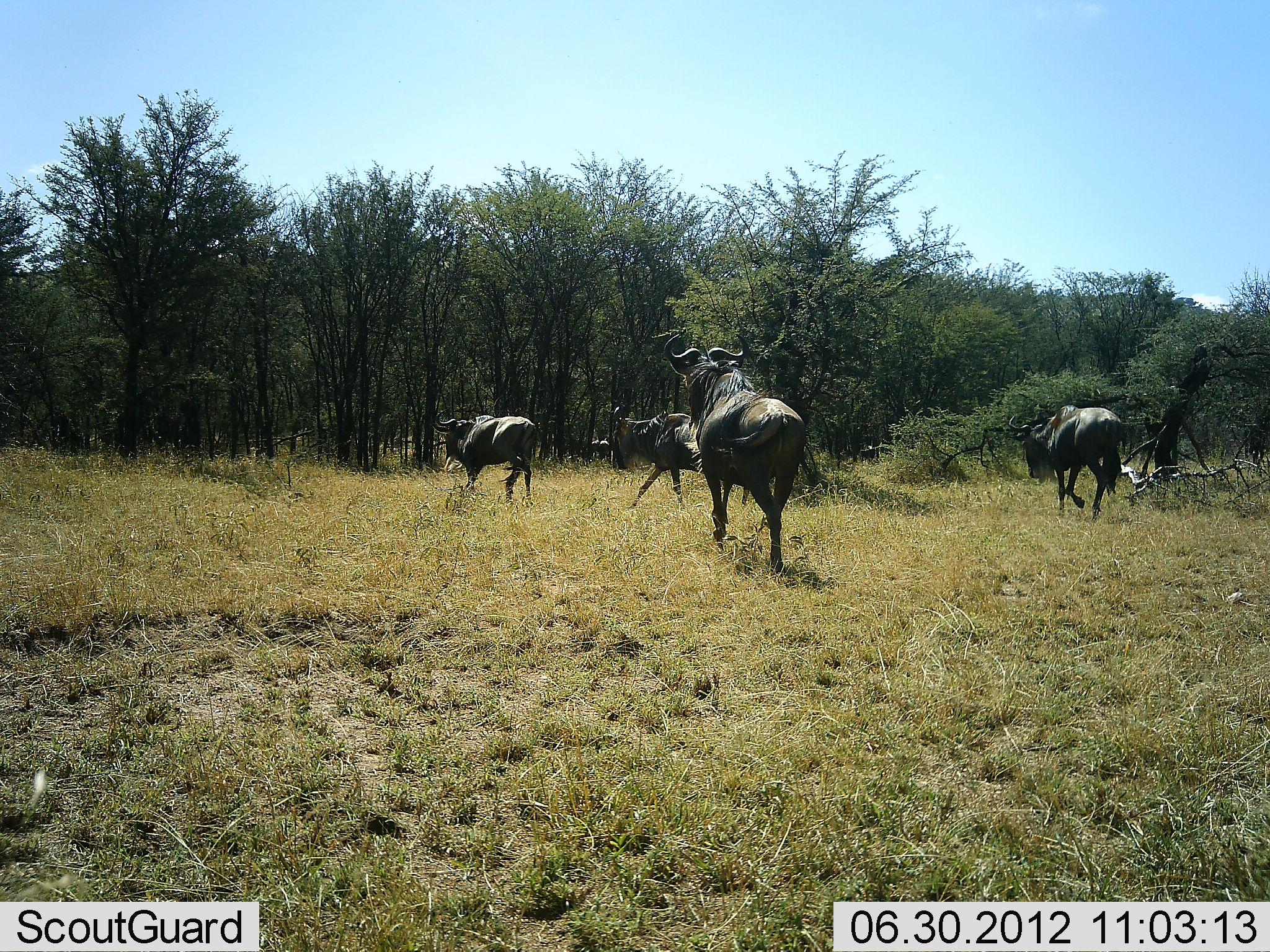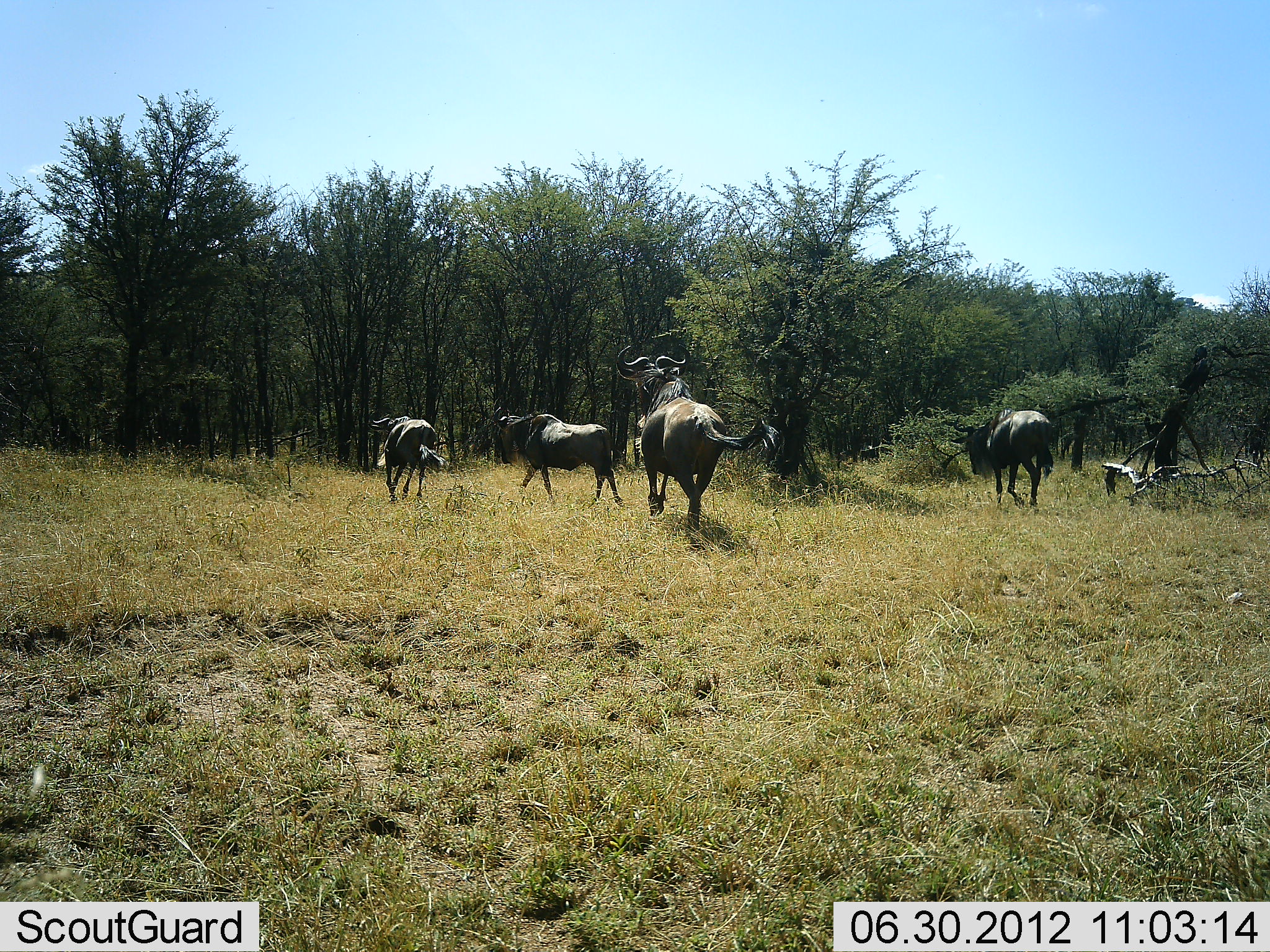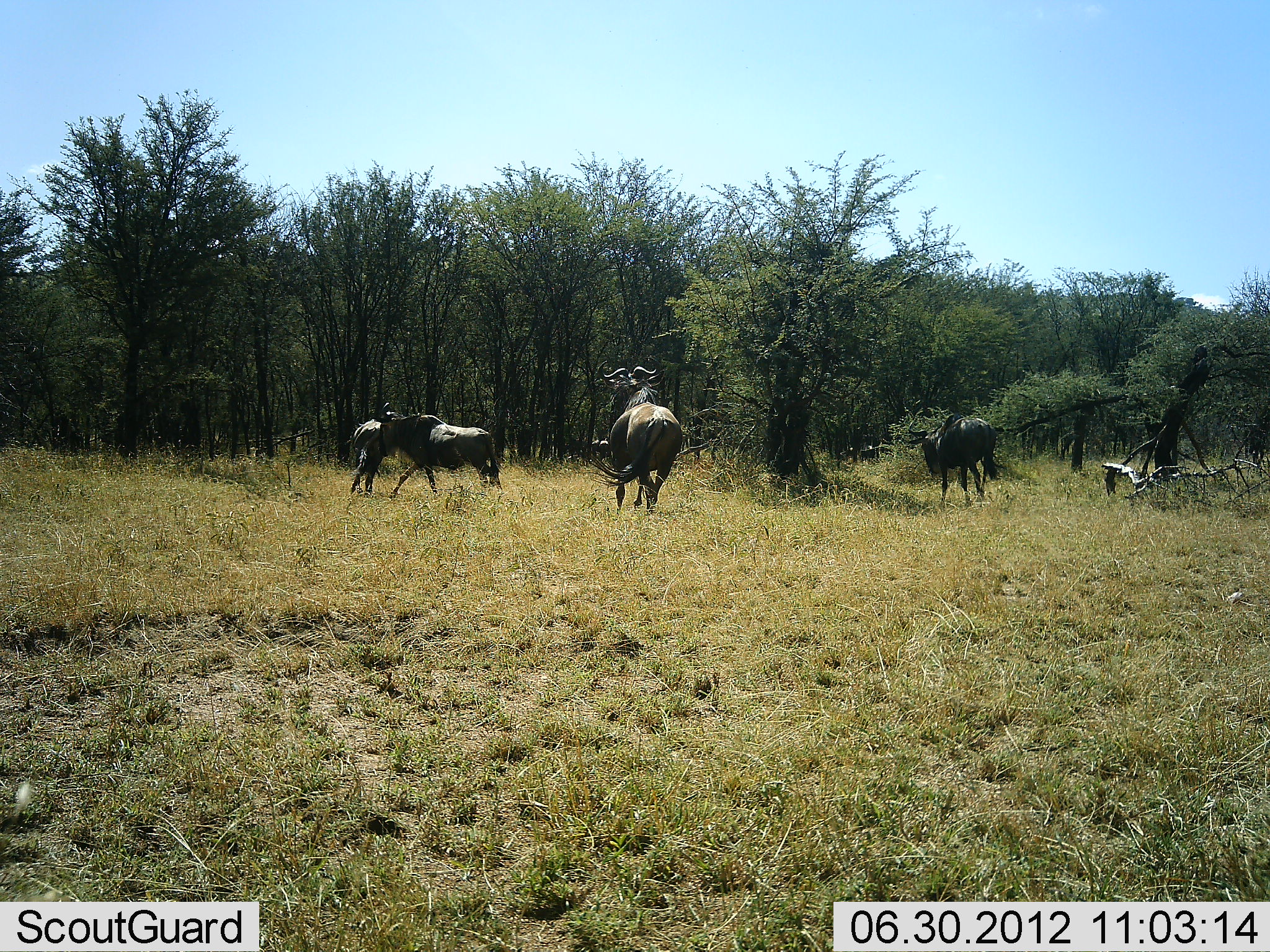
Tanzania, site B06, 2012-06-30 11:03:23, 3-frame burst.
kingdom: Animalia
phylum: Chordata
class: Mammalia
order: Artiodactyla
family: Bovidae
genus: Connochaetes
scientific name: Connochaetes taurinus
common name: blue wildebeest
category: wildebeest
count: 4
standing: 10%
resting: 0%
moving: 90%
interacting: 0%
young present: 0%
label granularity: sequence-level